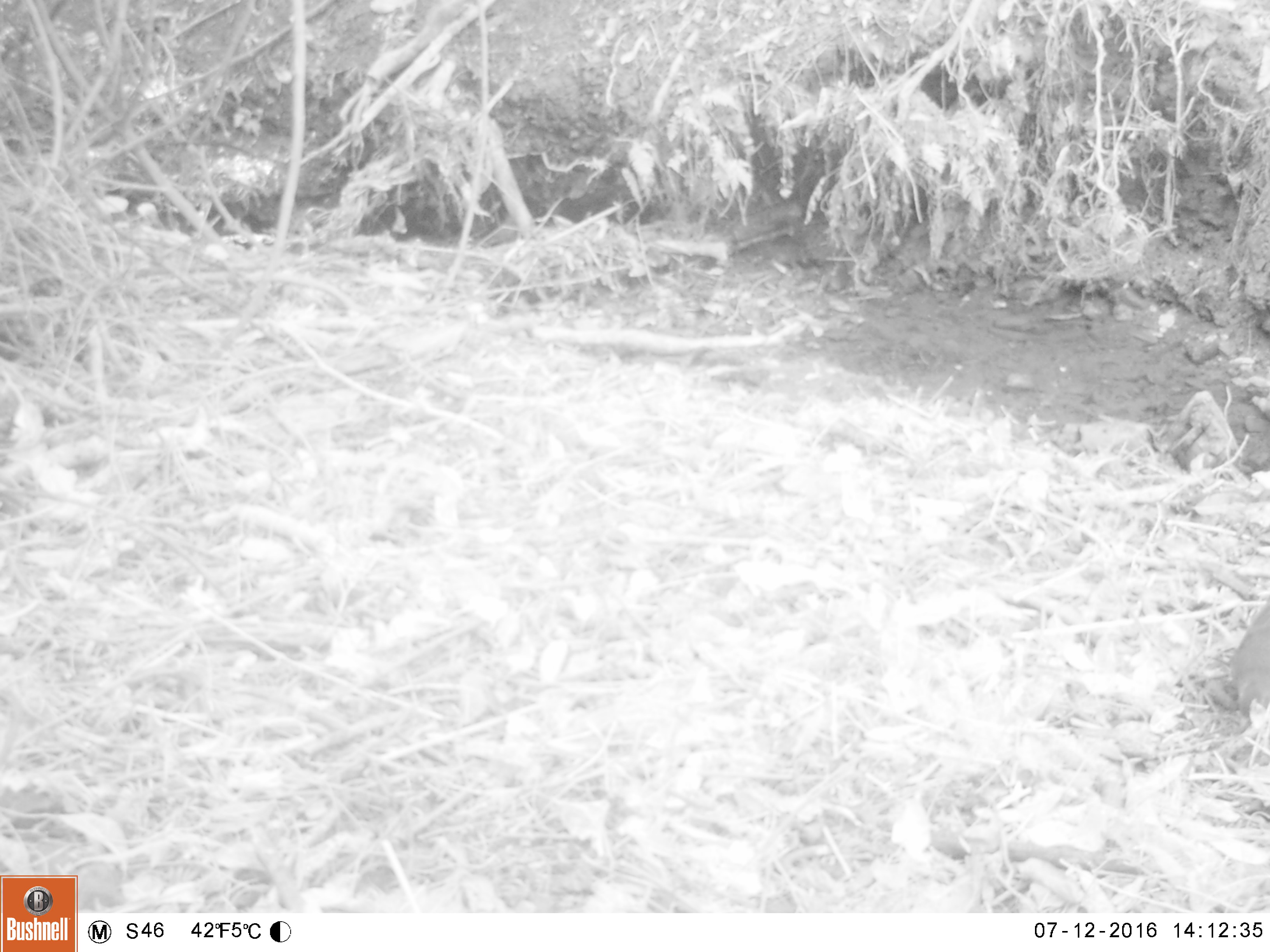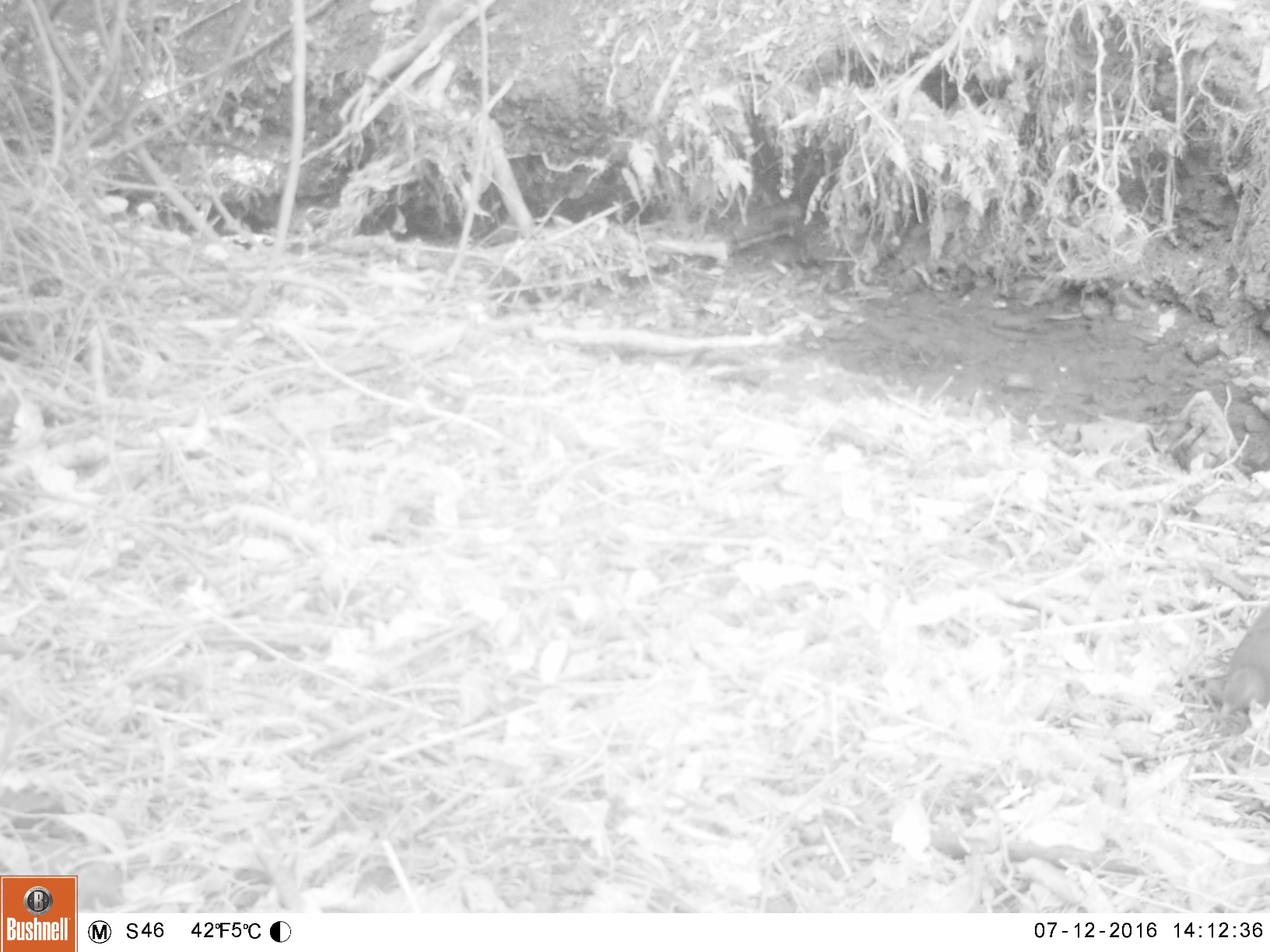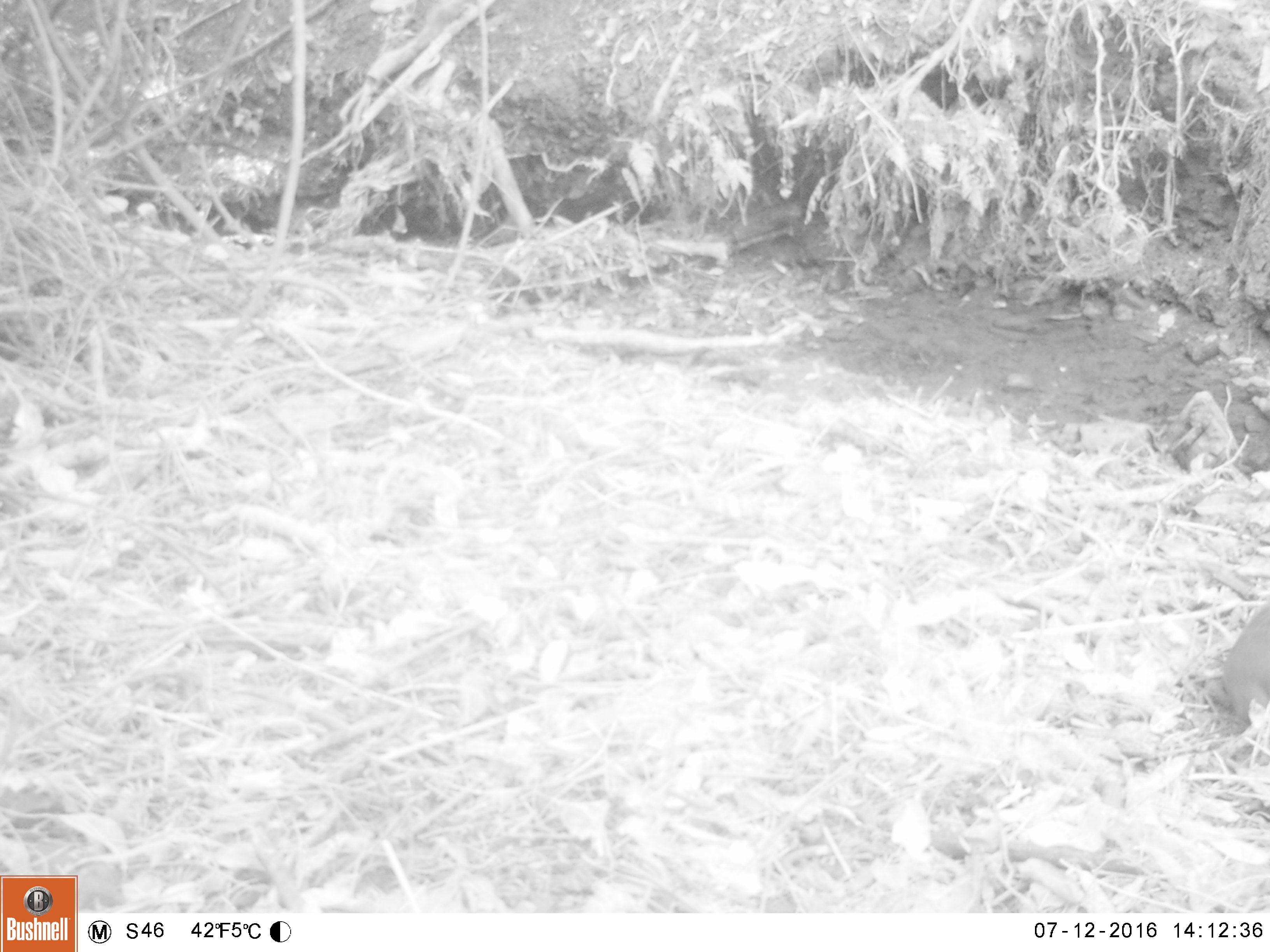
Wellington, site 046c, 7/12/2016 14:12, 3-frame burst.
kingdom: Animalia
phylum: Chordata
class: Aves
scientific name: Aves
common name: bird